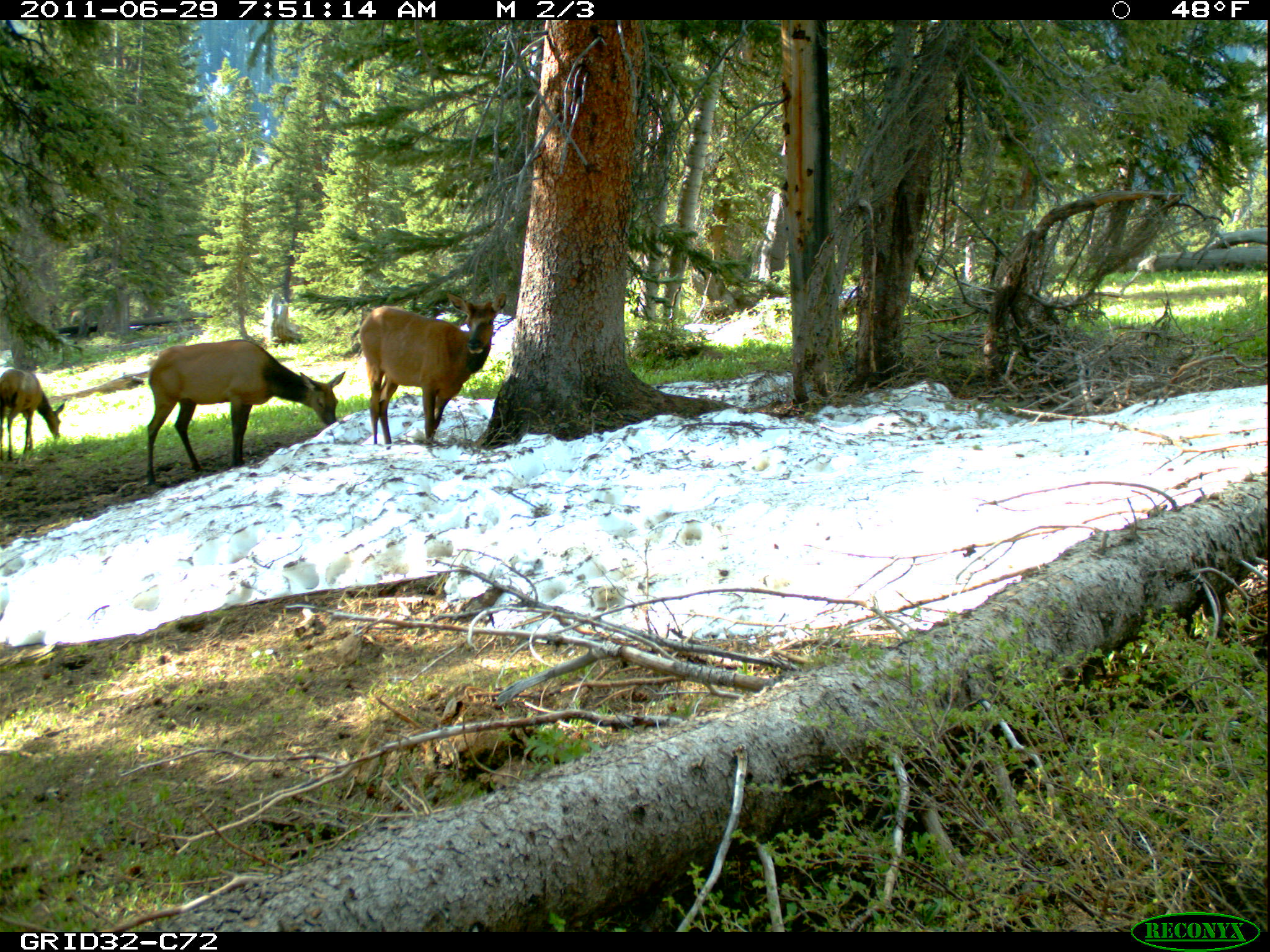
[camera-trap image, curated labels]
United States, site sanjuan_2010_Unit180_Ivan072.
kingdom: Animalia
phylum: Chordata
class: Mammalia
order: Artiodactyla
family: Cervidae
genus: Cervus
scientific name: Cervus elaphus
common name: red deer